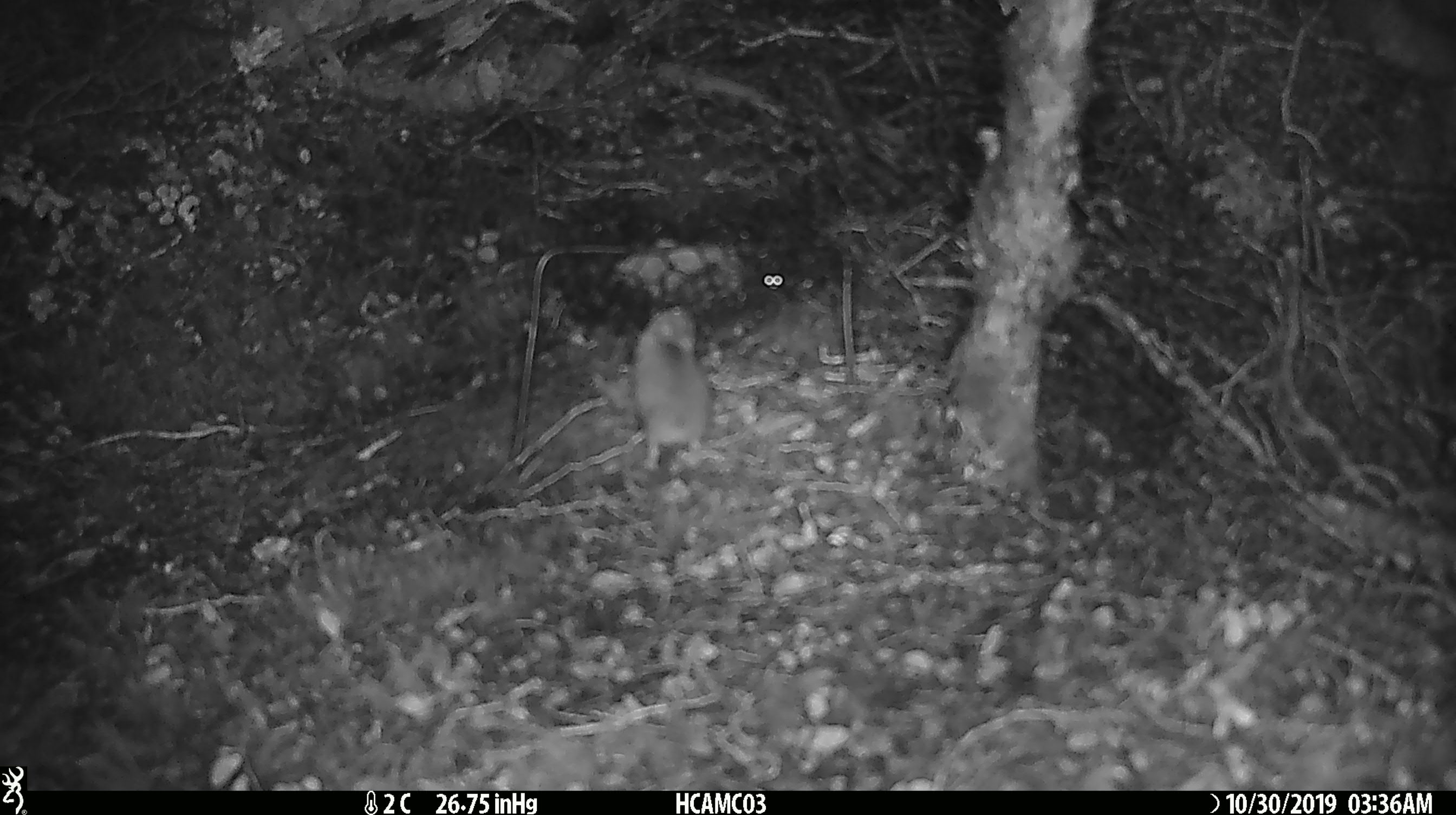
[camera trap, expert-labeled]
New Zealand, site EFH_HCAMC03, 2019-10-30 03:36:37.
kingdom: Animalia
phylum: Chordata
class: Mammalia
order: Rodentia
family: Muridae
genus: Mus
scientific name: Mus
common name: mouse